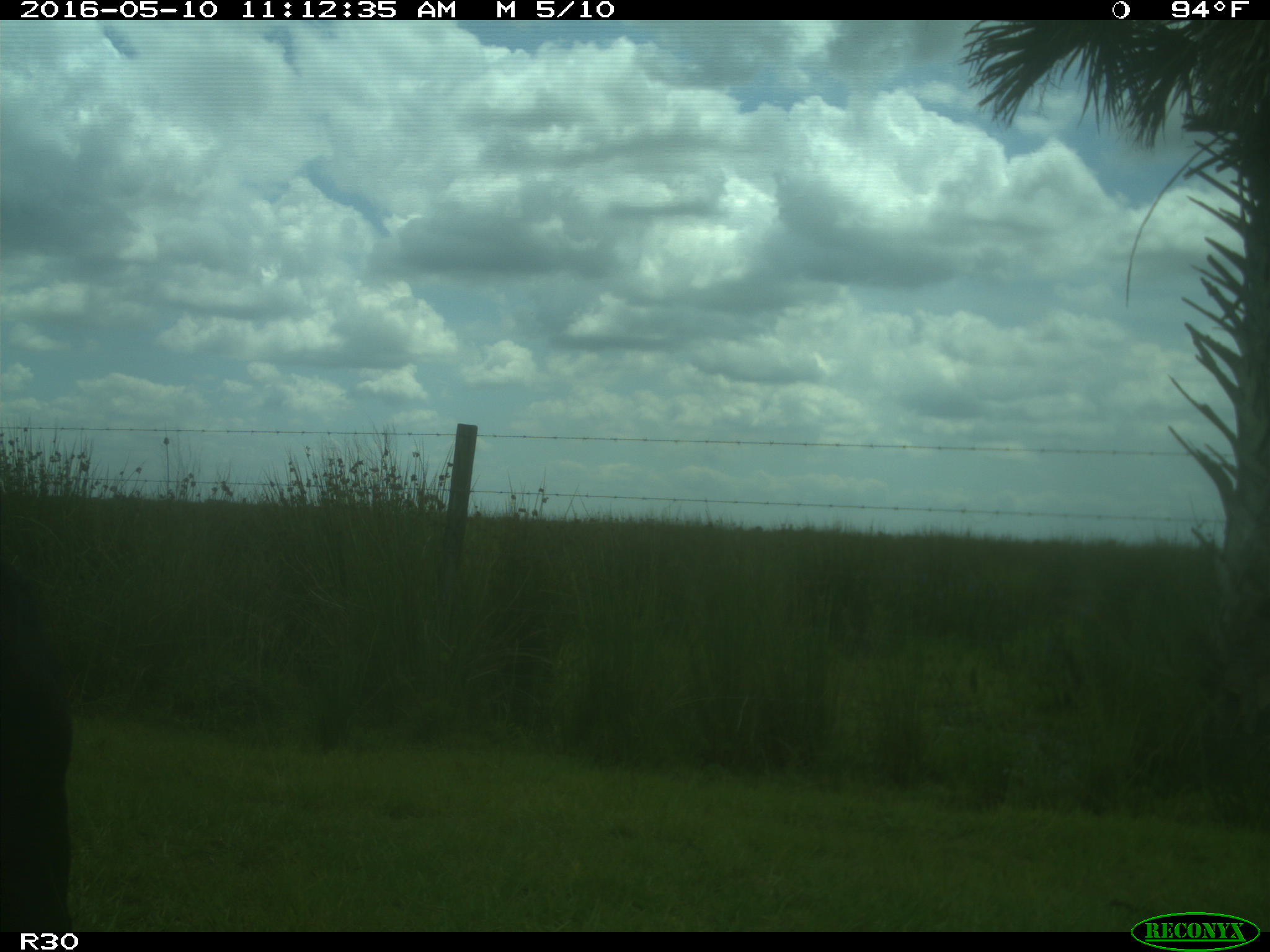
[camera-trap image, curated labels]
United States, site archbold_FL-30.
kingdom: Animalia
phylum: Chordata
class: Mammalia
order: Artiodactyla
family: Bovidae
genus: Bos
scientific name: Bos taurus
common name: domestic cow